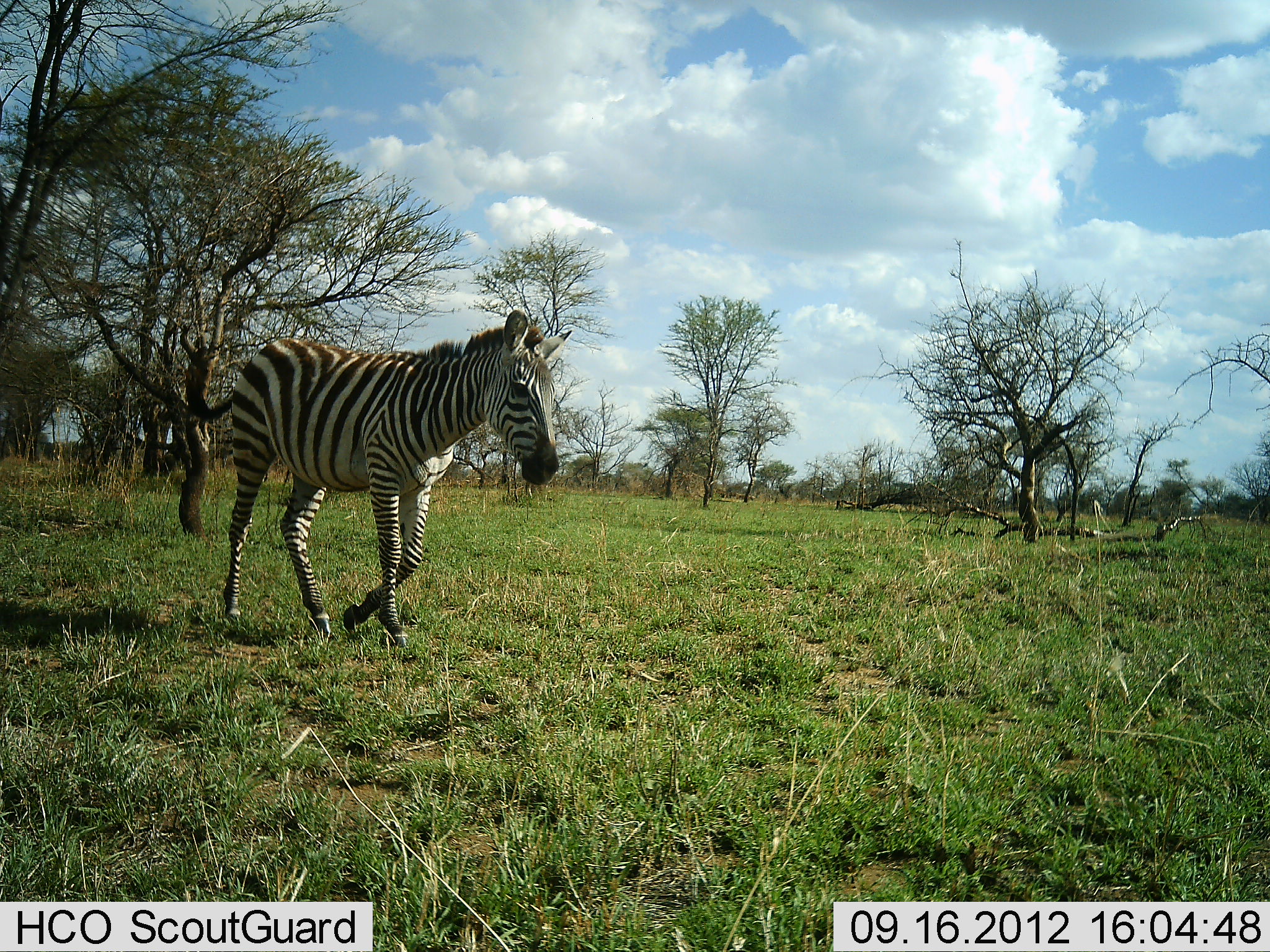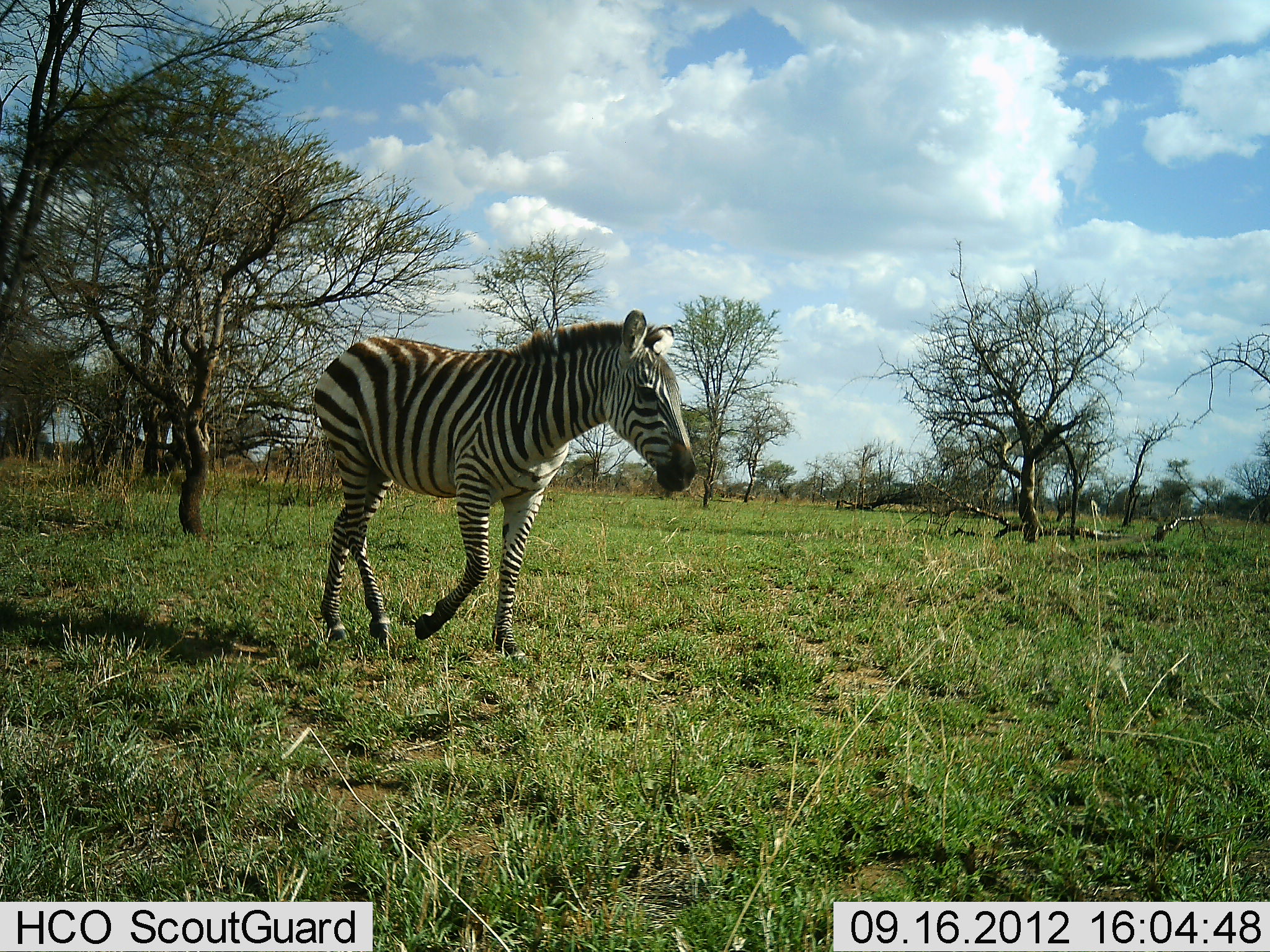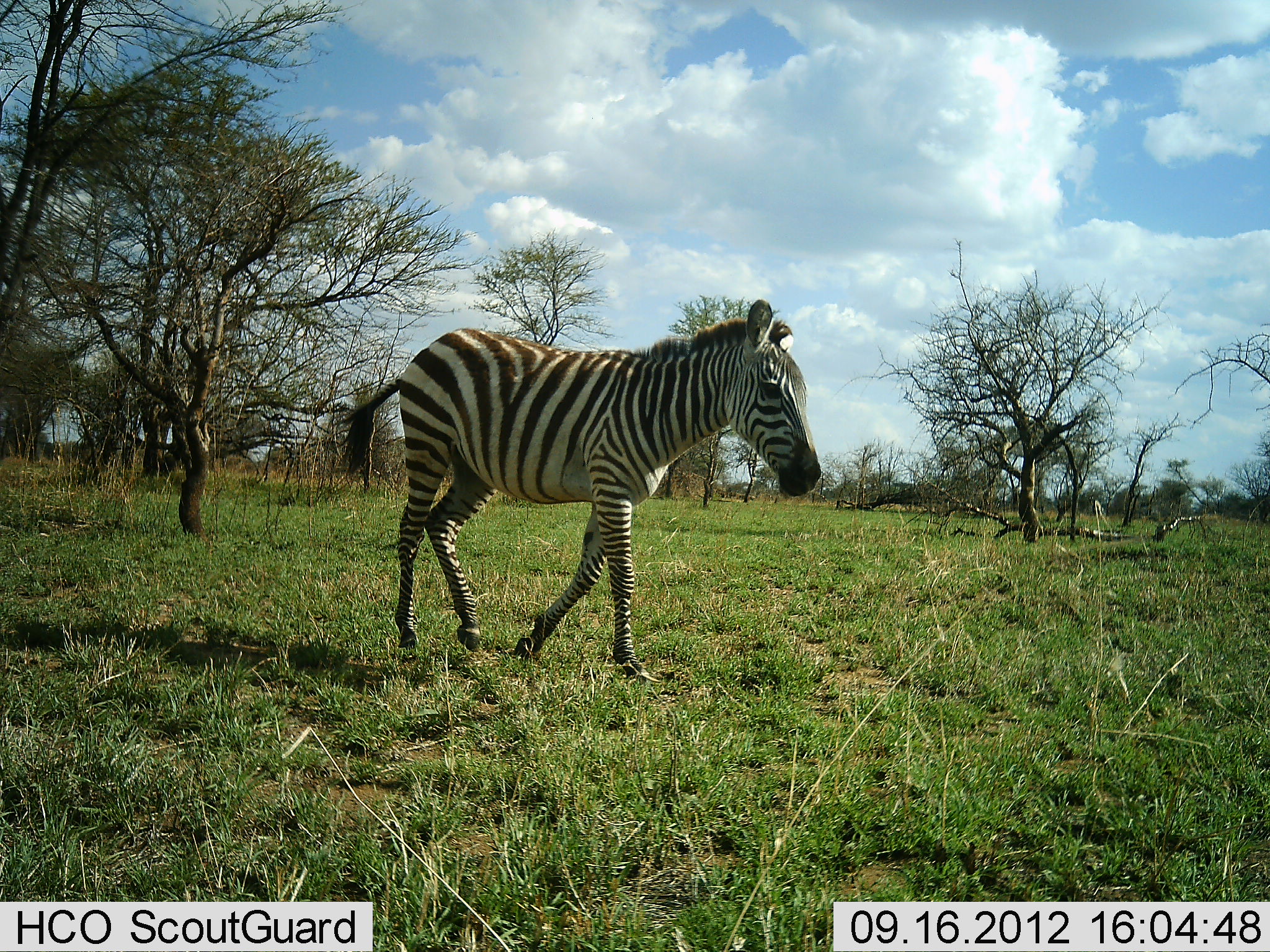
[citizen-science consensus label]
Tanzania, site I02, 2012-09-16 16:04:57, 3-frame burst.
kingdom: Animalia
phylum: Chordata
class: Mammalia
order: Perissodactyla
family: Equidae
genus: Equus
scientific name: Equus quagga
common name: plains zebra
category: zebra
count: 1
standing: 0%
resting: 0%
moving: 100%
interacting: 0%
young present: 20%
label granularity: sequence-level